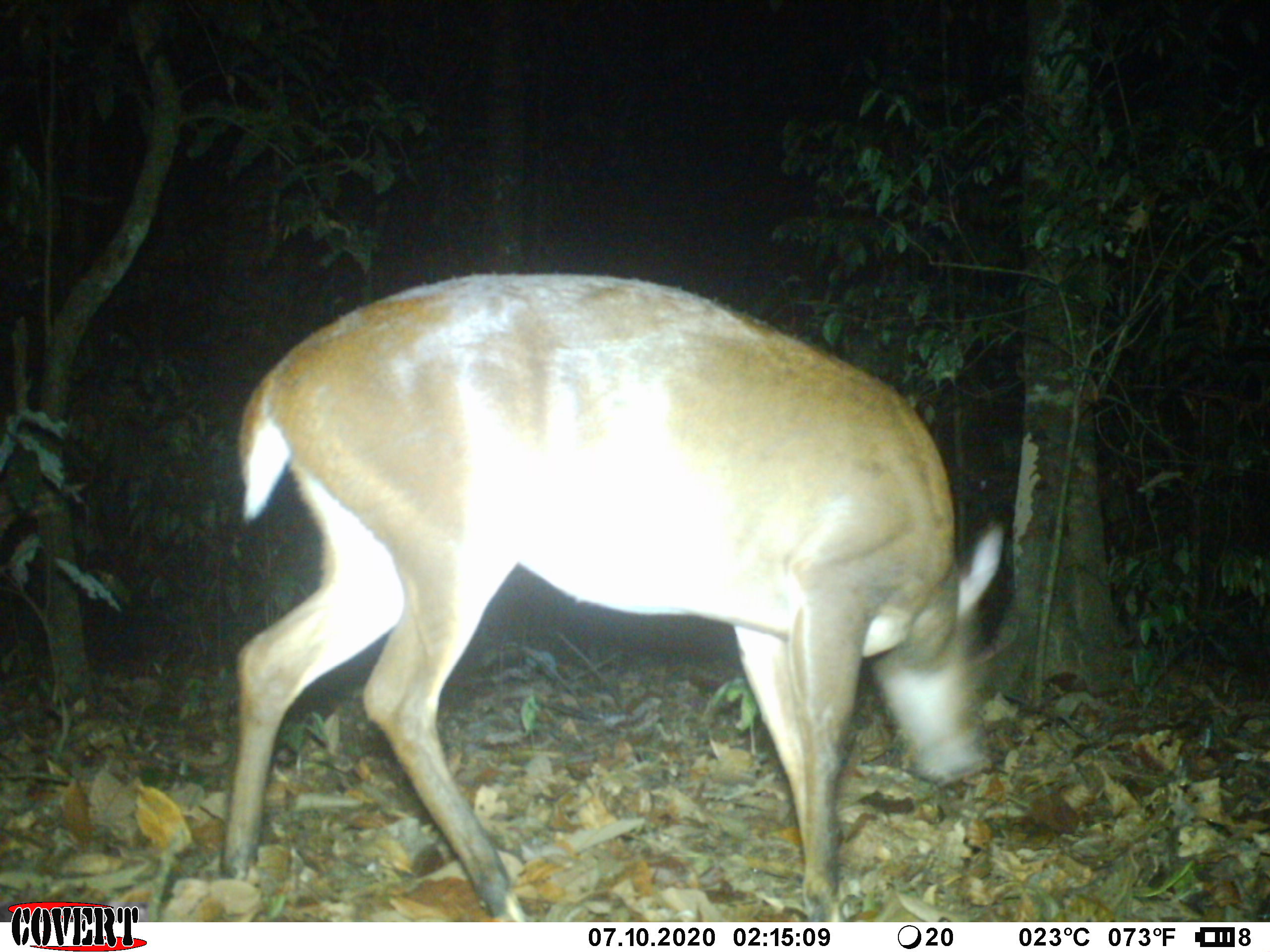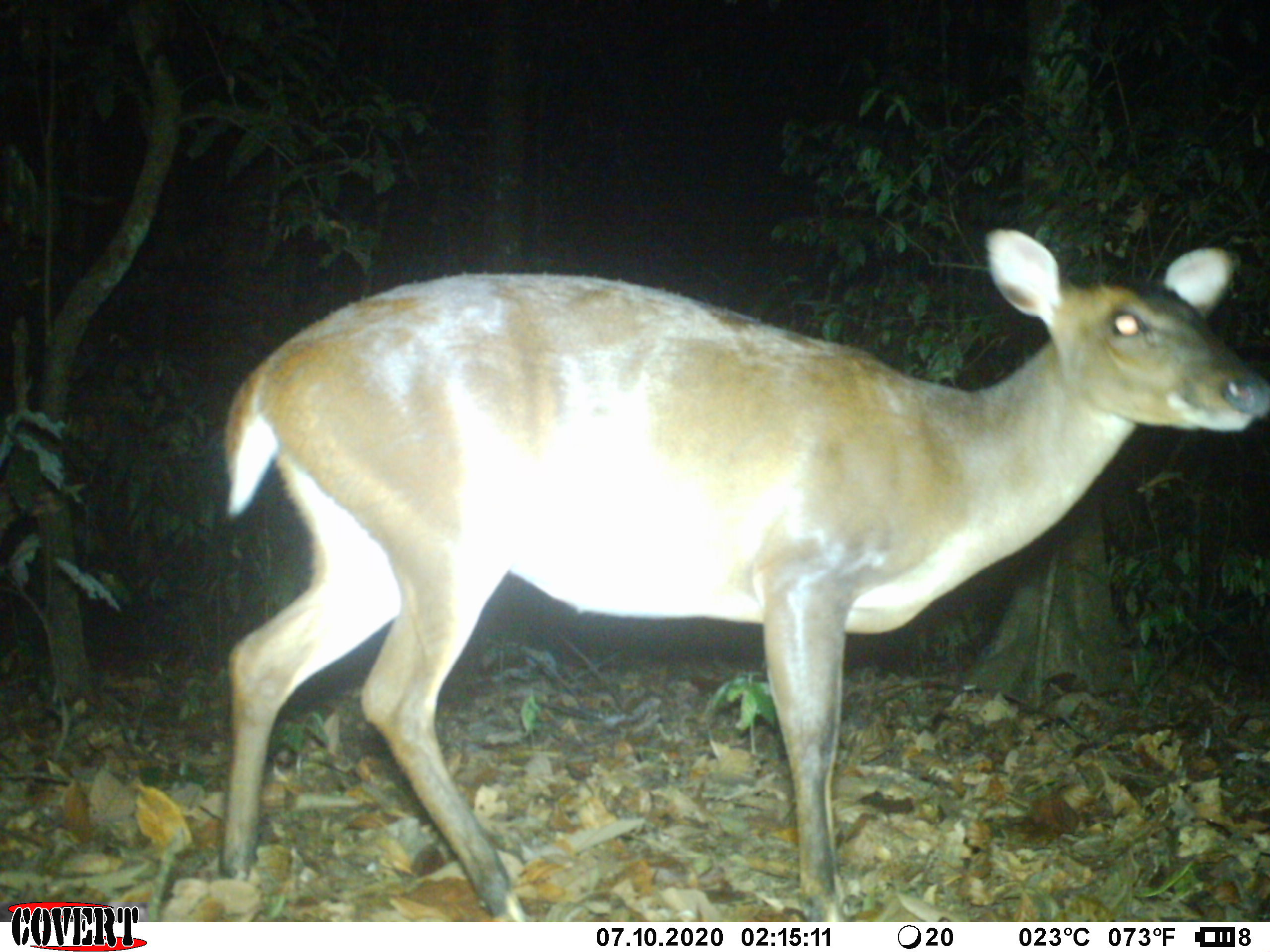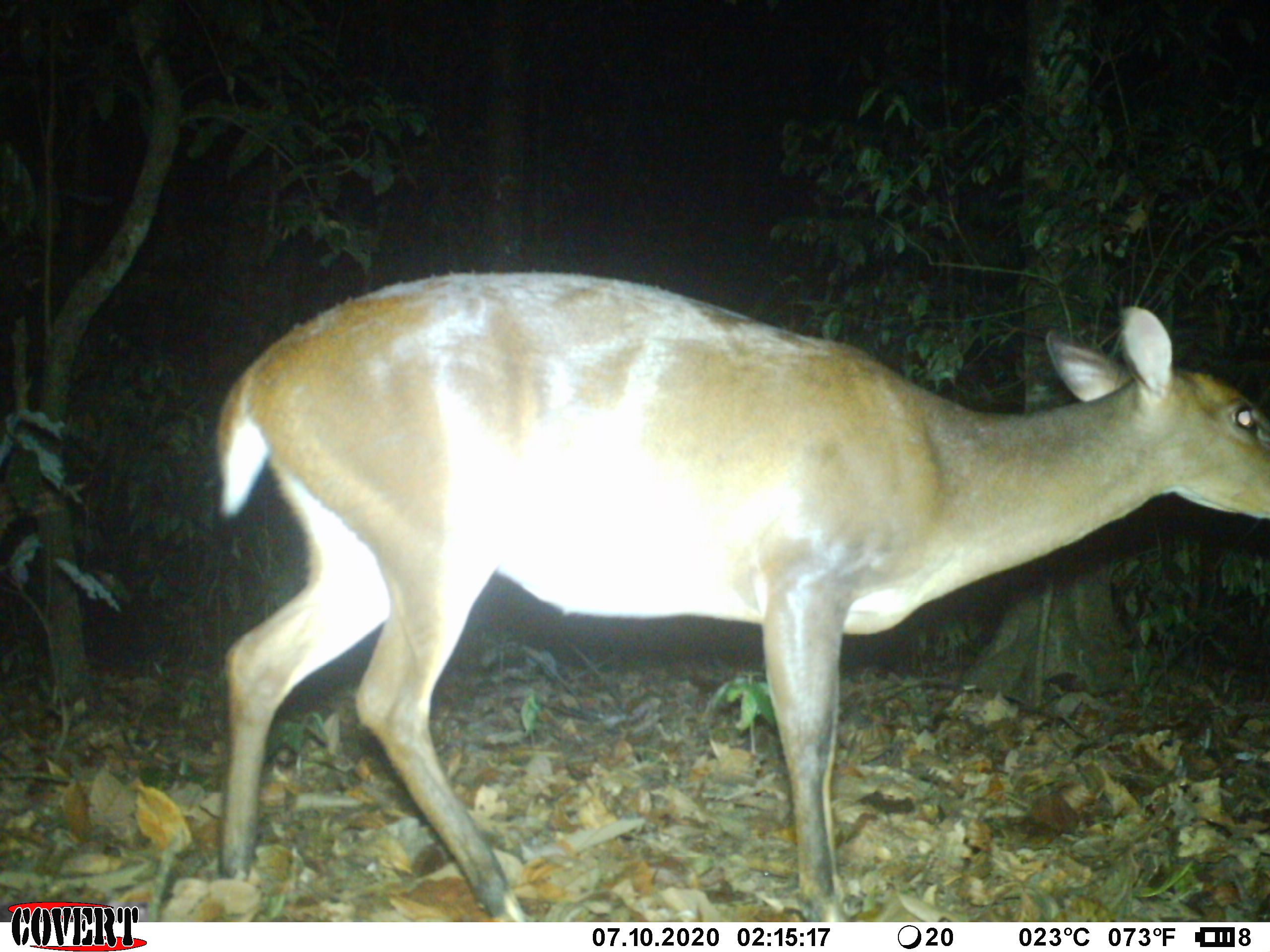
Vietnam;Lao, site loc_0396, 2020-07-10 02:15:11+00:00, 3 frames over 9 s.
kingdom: Animalia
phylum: Chordata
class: Mammalia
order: Artiodactyla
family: Cervidae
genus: Muntiacus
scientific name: Muntiacus vuquangensis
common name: large-antlered muntjac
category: large antlered muntjac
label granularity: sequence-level